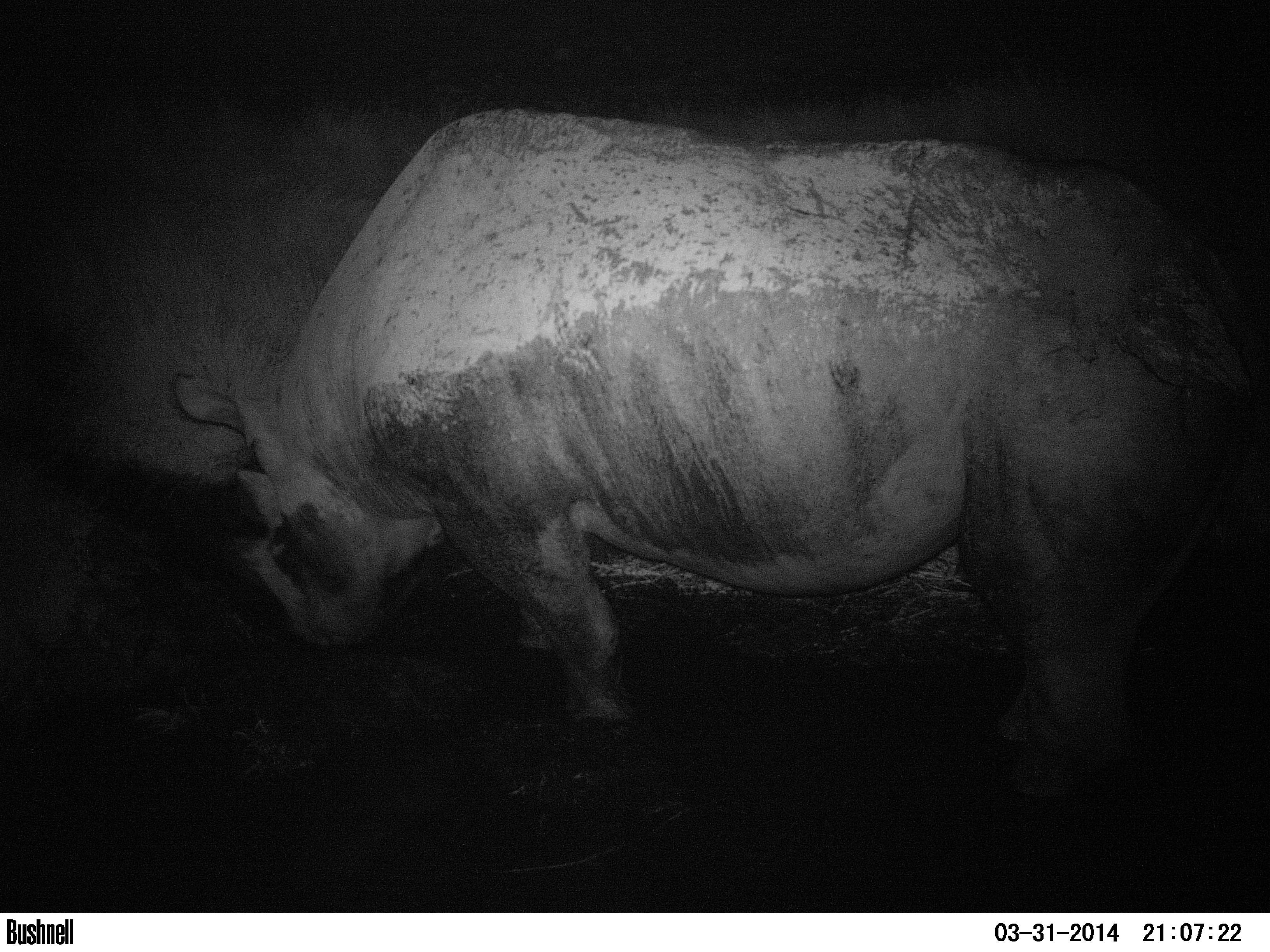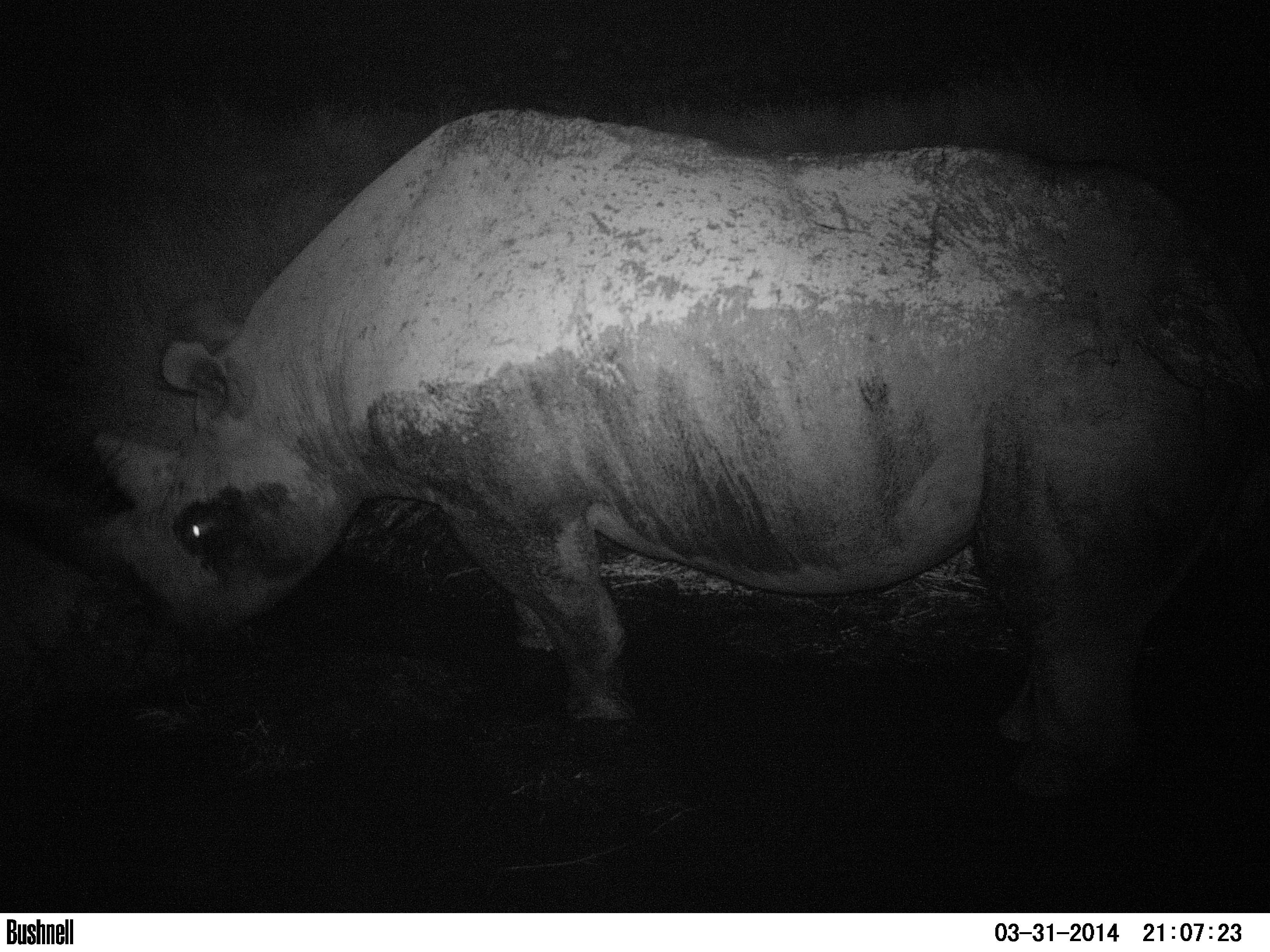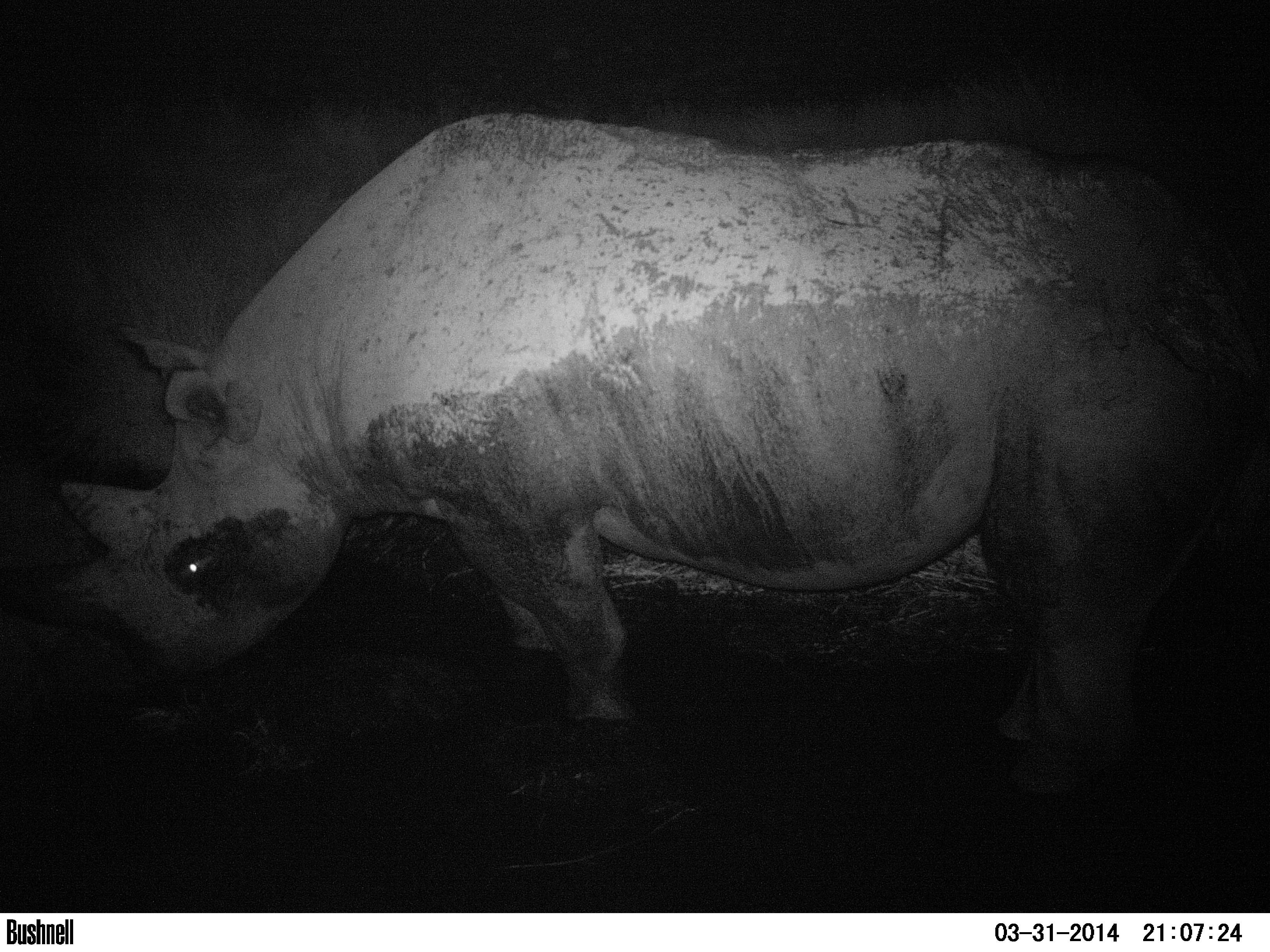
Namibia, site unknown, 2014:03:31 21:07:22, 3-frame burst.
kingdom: Animalia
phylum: Chordata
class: Mammalia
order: Perissodactyla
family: Rhinocerotidae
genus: Diceros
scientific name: Diceros bicornis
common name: black rhinoceros